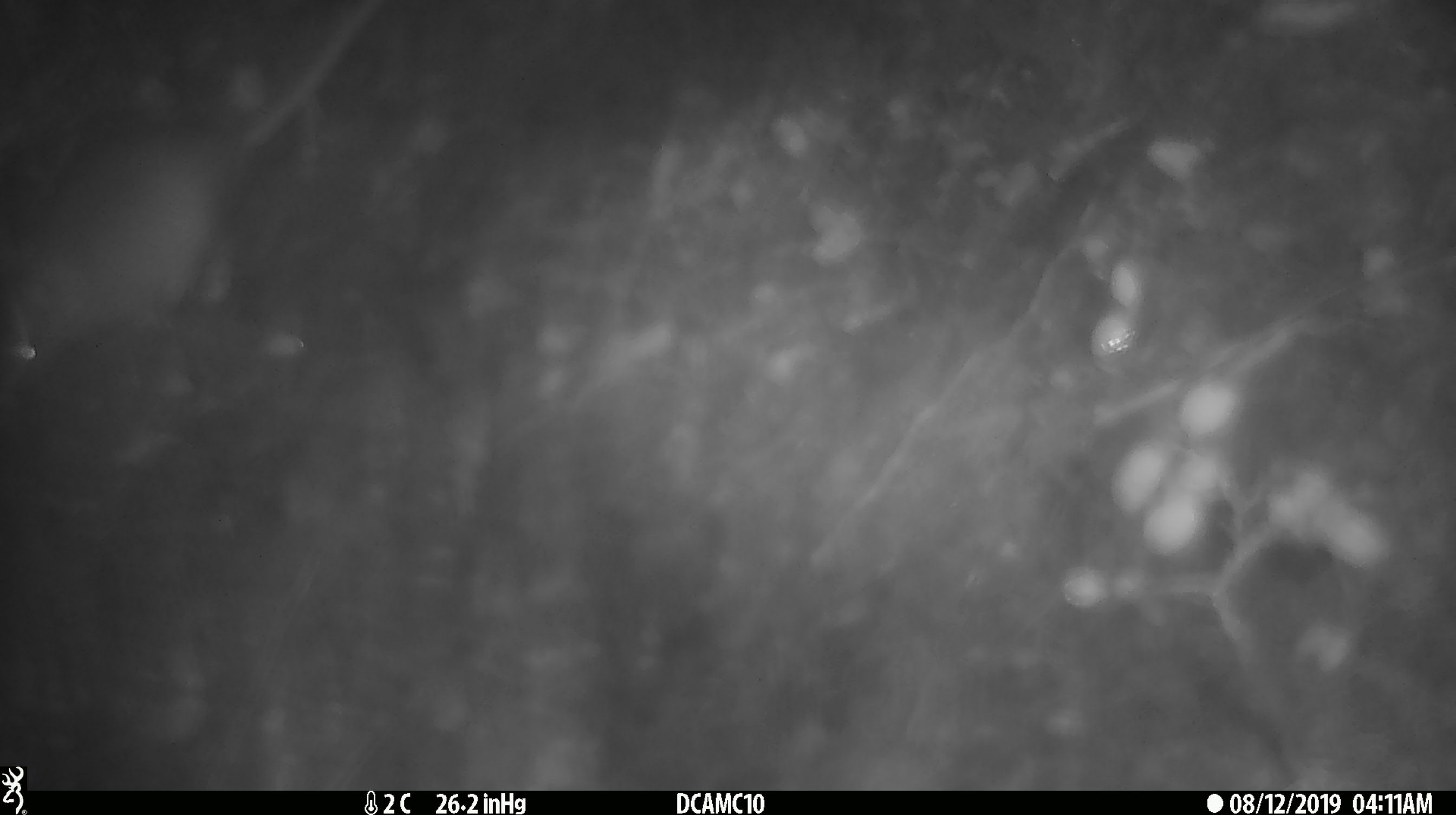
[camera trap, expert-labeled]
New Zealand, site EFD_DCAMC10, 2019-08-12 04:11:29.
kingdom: Animalia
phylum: Chordata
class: Mammalia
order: Rodentia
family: Muridae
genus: Mus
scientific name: Mus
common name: mouse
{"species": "mouse (Mus)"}